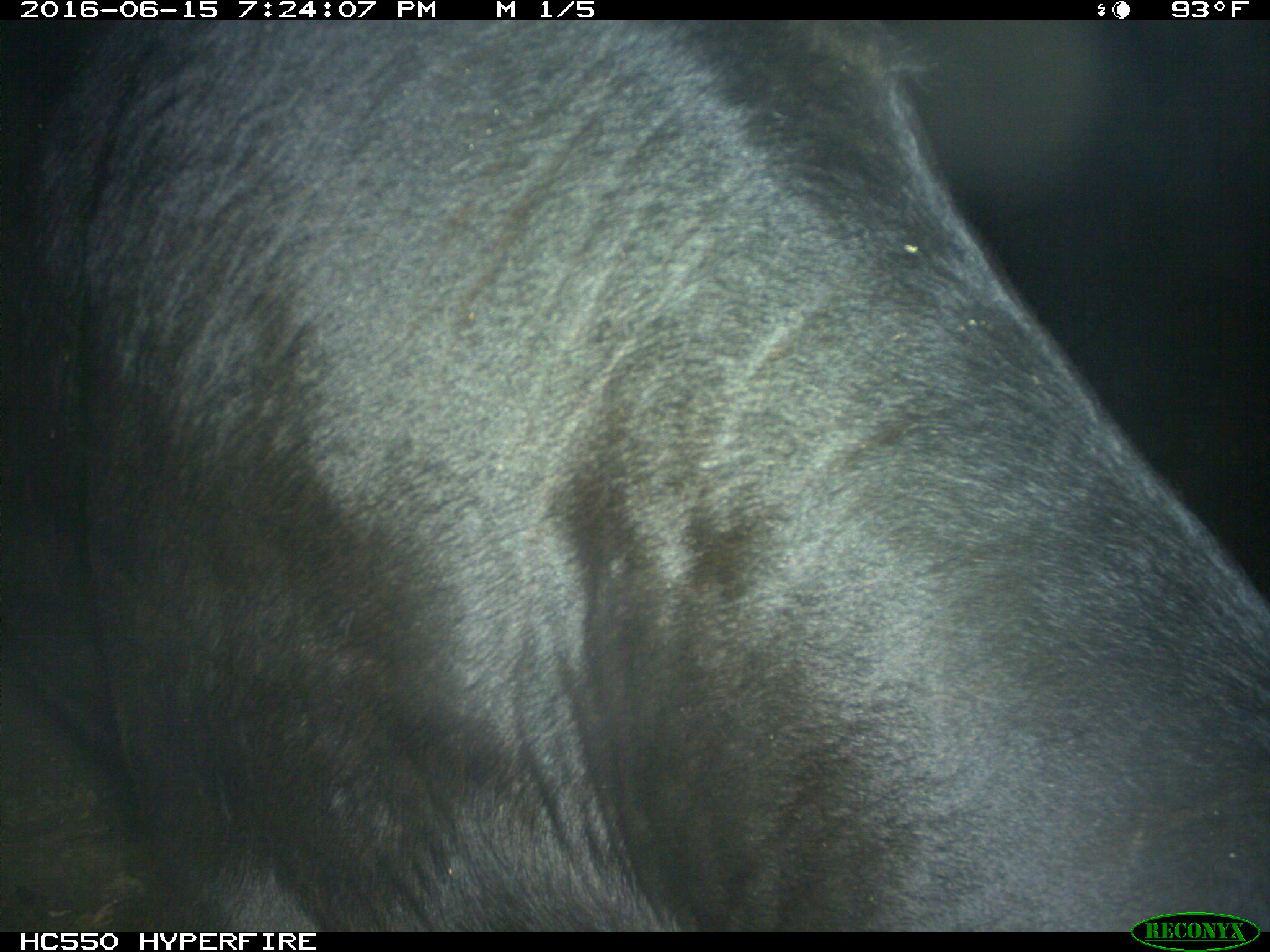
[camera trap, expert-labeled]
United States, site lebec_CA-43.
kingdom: Animalia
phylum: Chordata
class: Mammalia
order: Artiodactyla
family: Bovidae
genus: Bos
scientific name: Bos taurus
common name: domestic cow